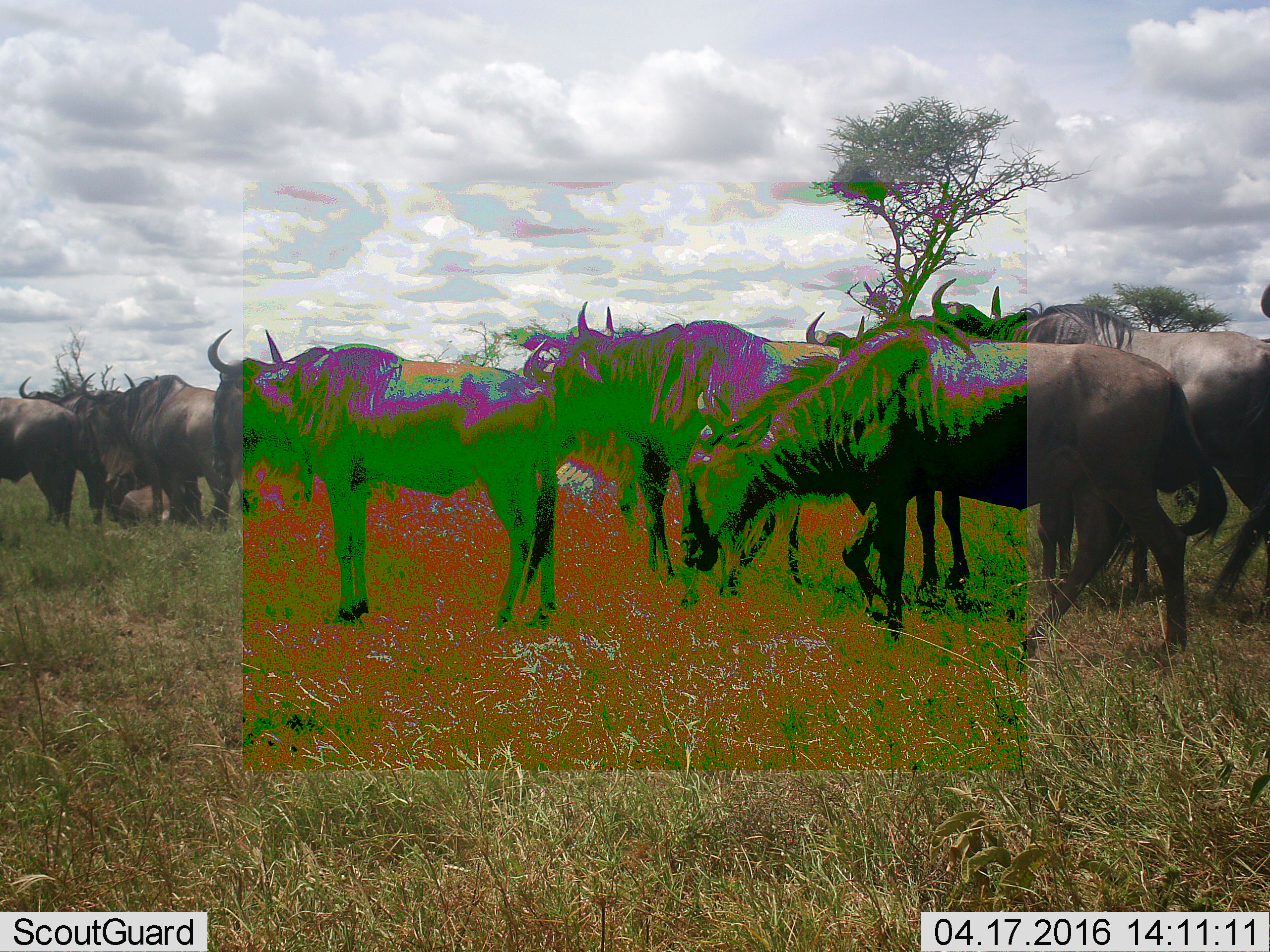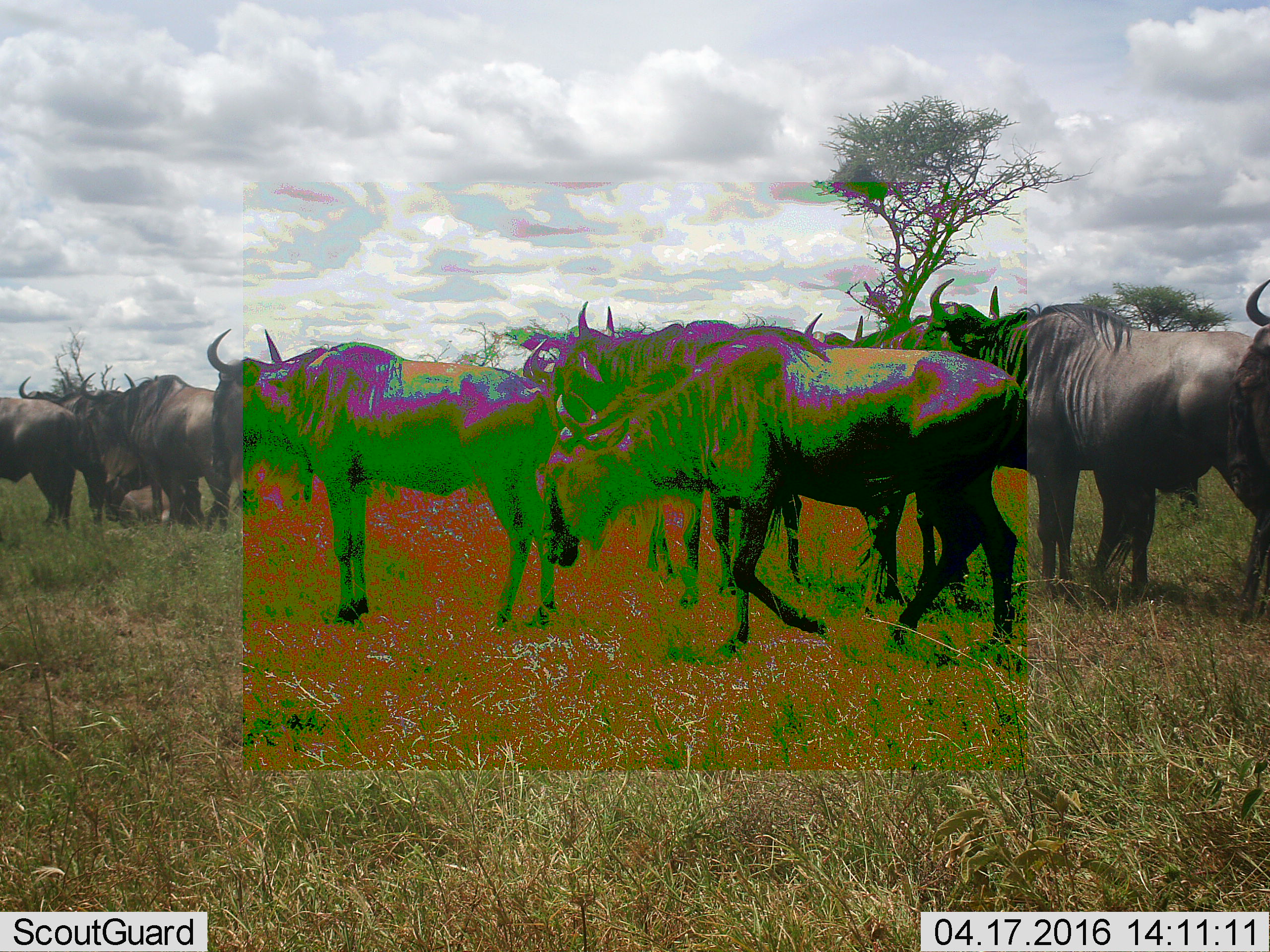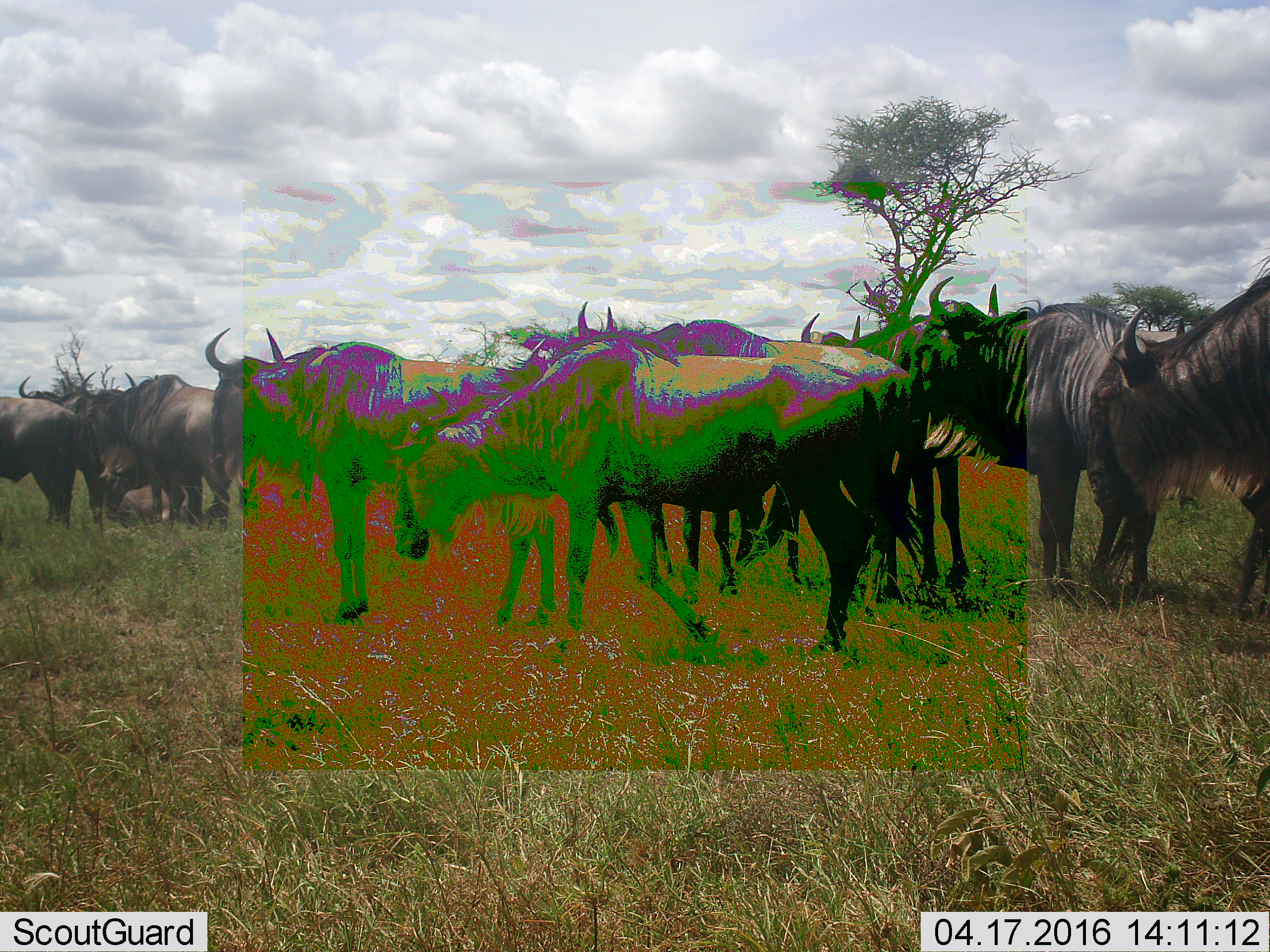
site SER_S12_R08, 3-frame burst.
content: unidentified animal